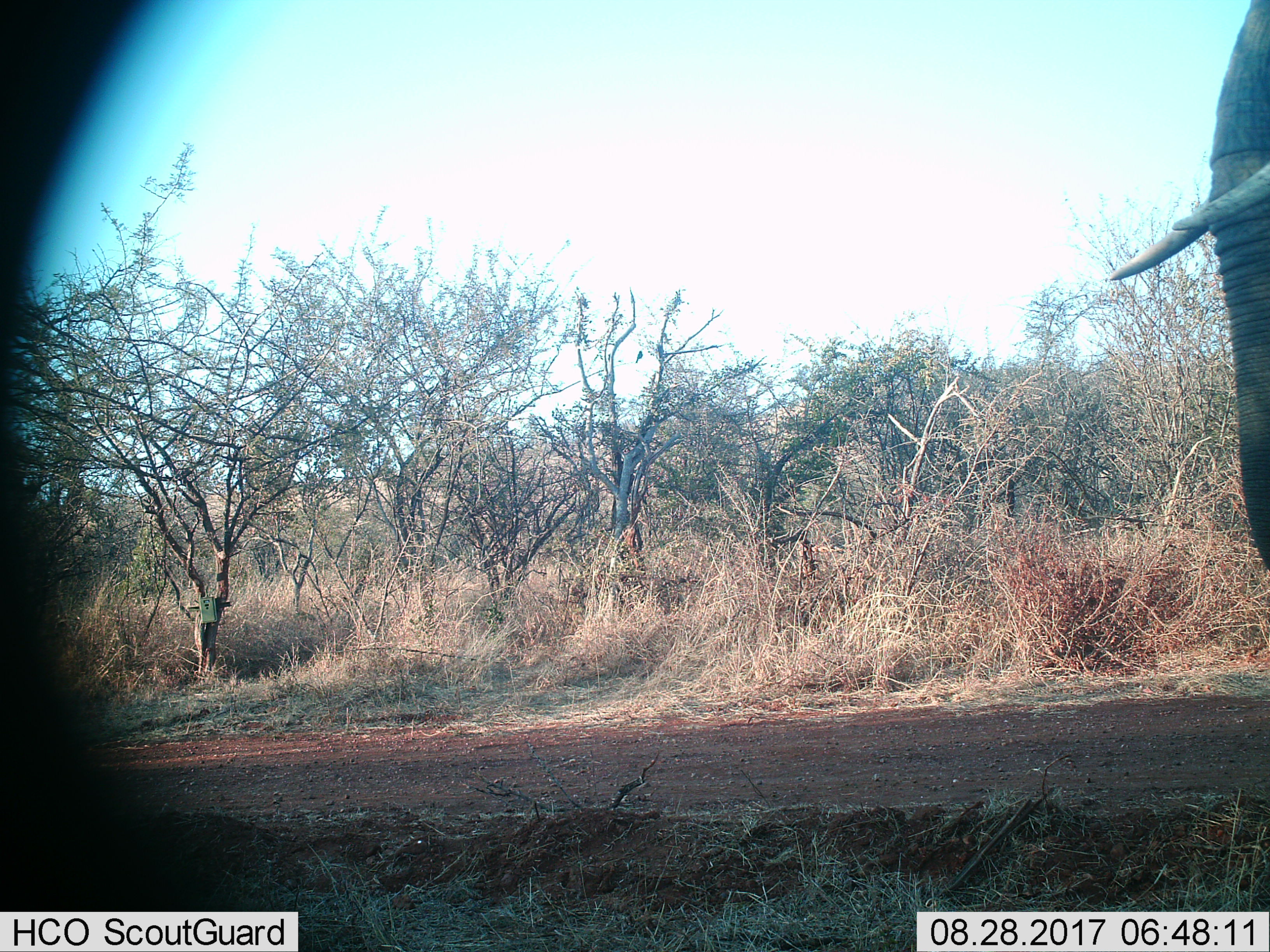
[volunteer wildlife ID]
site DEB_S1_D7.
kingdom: Animalia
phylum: Chordata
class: Mammalia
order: Proboscidea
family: Elephantidae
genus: Loxodonta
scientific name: Loxodonta africana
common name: african bush elephant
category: elephant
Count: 1.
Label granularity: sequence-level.